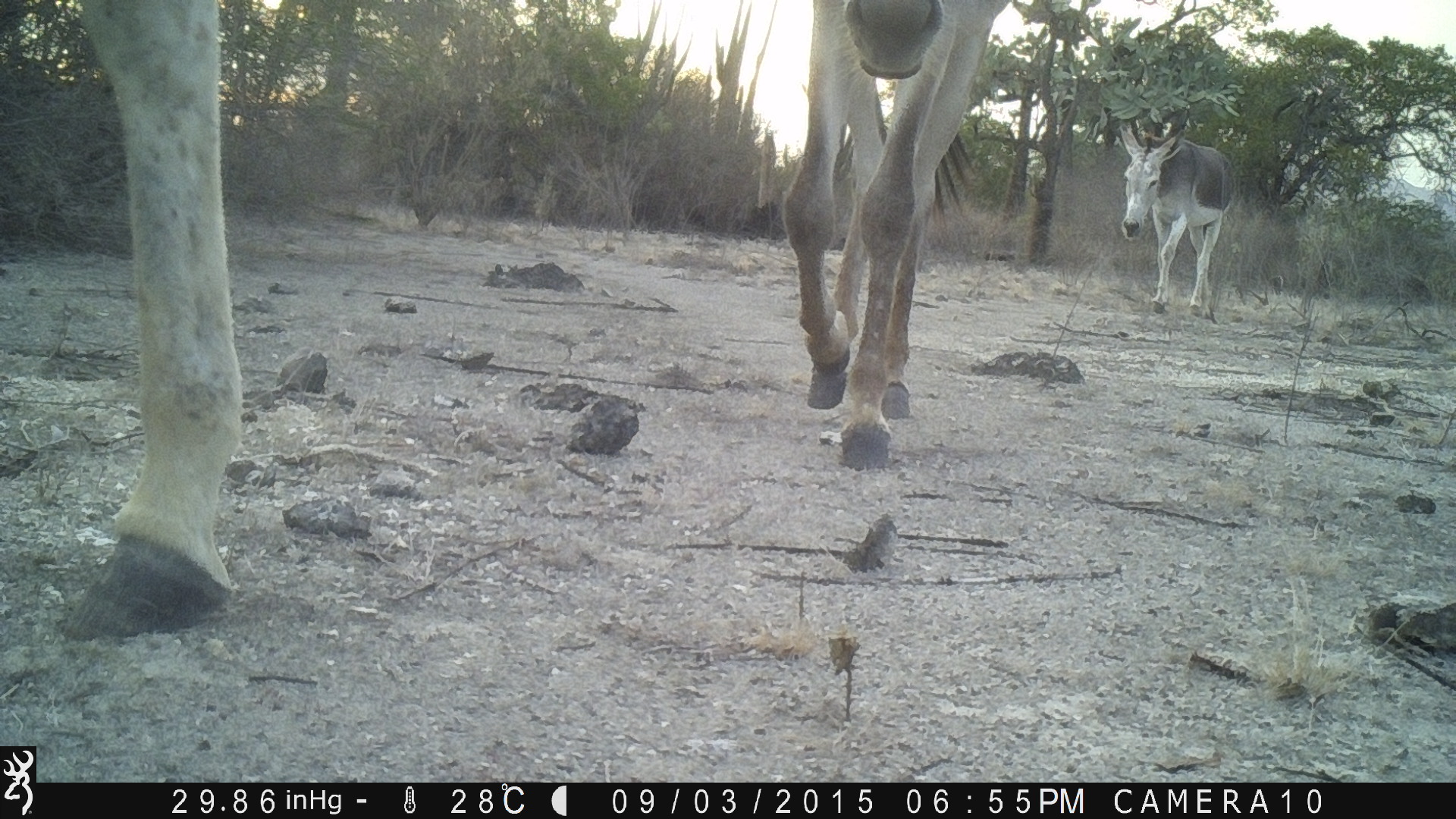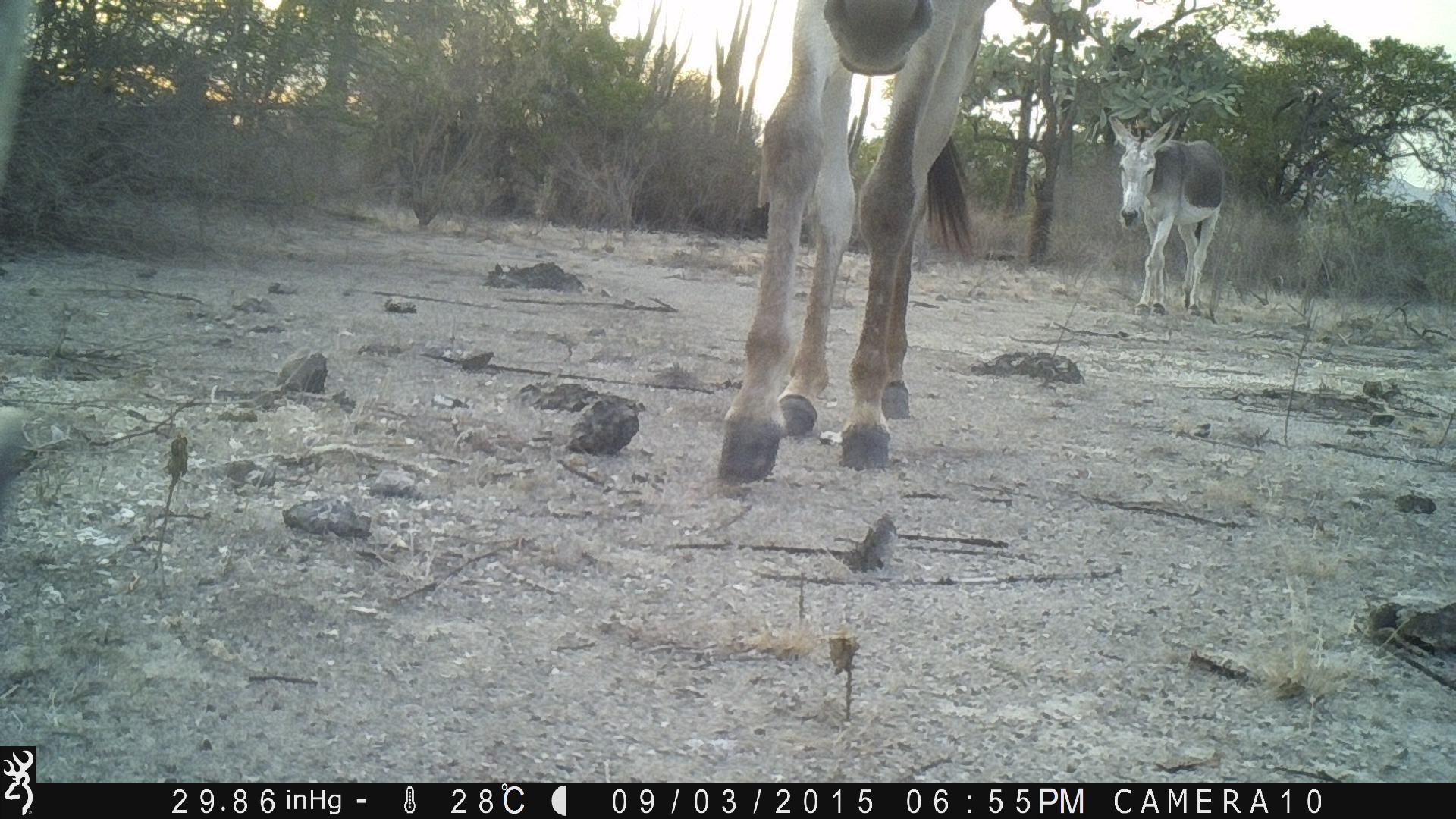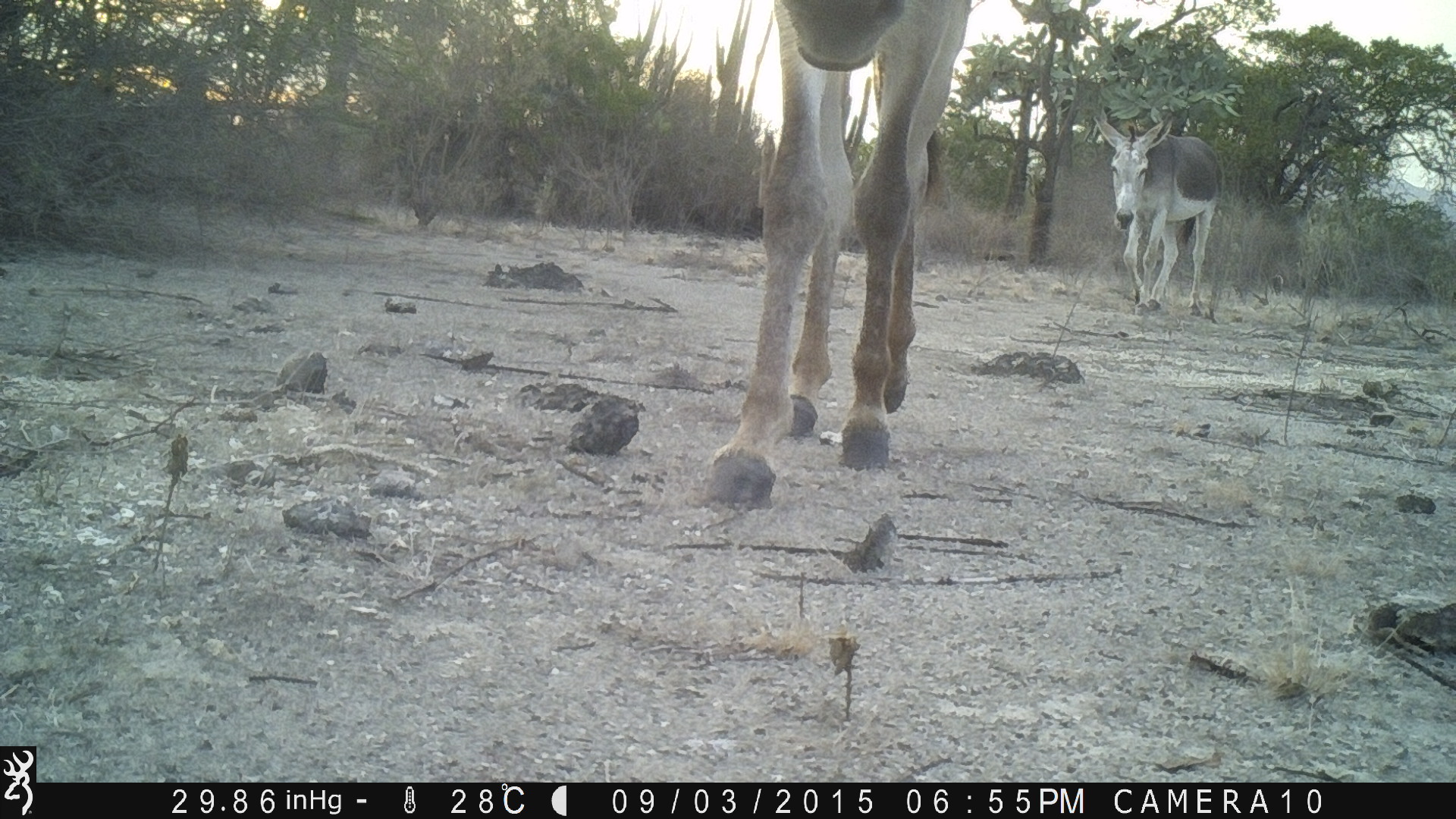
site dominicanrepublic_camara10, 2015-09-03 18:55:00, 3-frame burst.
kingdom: Animalia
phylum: Chordata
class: Mammalia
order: Perissodactyla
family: Equidae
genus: Equus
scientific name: Equus asinus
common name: donkey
Donkey (Equus asinus).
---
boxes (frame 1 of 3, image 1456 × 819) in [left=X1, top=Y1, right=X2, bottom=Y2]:
donkey: [left=23, top=4, right=252, bottom=648]; [left=776, top=0, right=1004, bottom=463]; [left=1114, top=108, right=1231, bottom=323]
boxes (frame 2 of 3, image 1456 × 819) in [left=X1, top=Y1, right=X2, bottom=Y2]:
donkey: [left=701, top=0, right=1015, bottom=493]; [left=1099, top=126, right=1211, bottom=330]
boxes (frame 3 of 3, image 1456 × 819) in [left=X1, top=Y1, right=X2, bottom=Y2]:
donkey: [left=699, top=2, right=972, bottom=495]; [left=1088, top=103, right=1221, bottom=323]